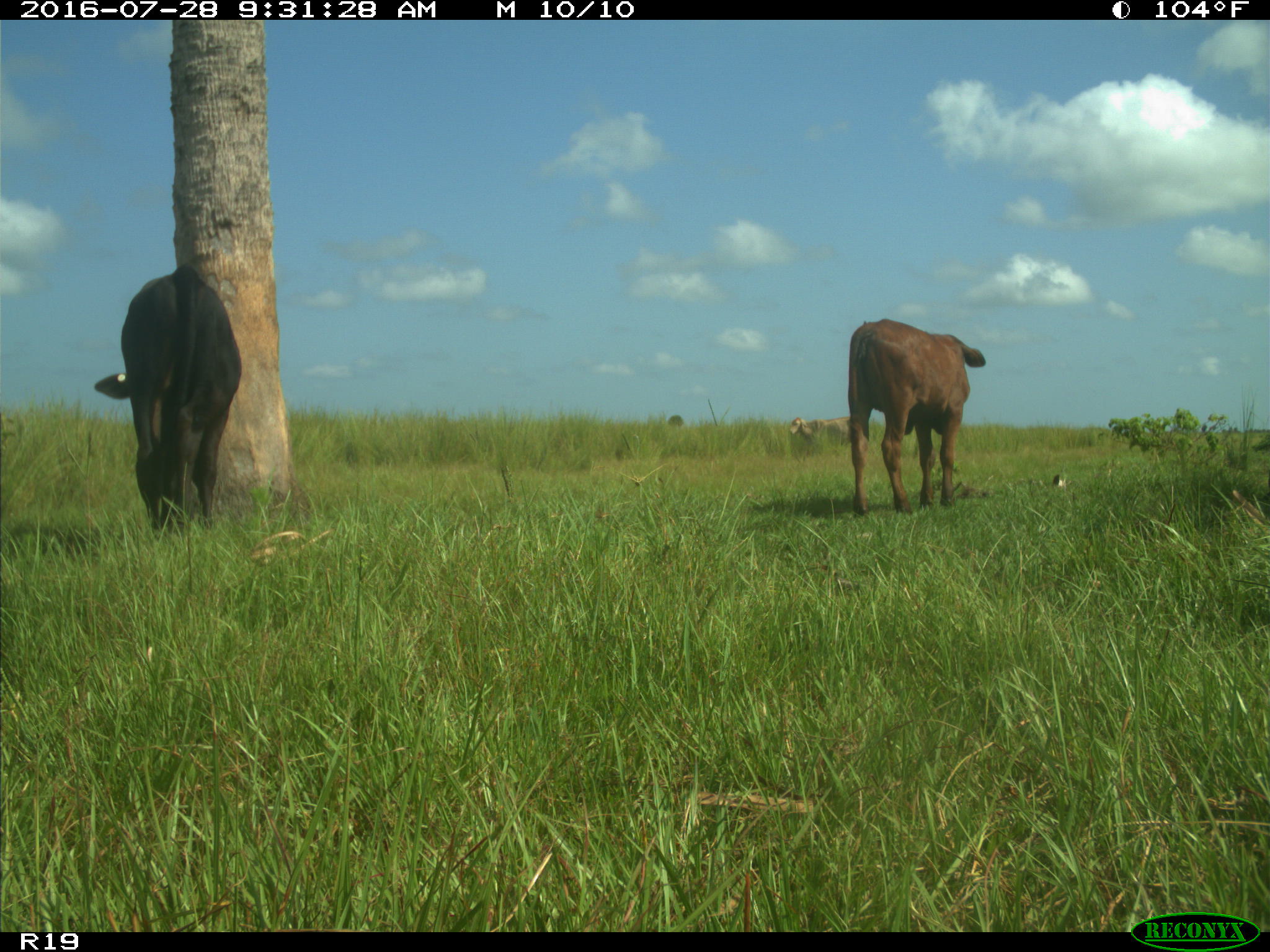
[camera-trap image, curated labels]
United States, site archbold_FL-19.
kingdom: Animalia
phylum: Chordata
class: Mammalia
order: Artiodactyla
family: Bovidae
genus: Bos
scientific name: Bos taurus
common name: domestic cow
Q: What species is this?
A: Bos taurus (domestic cow).